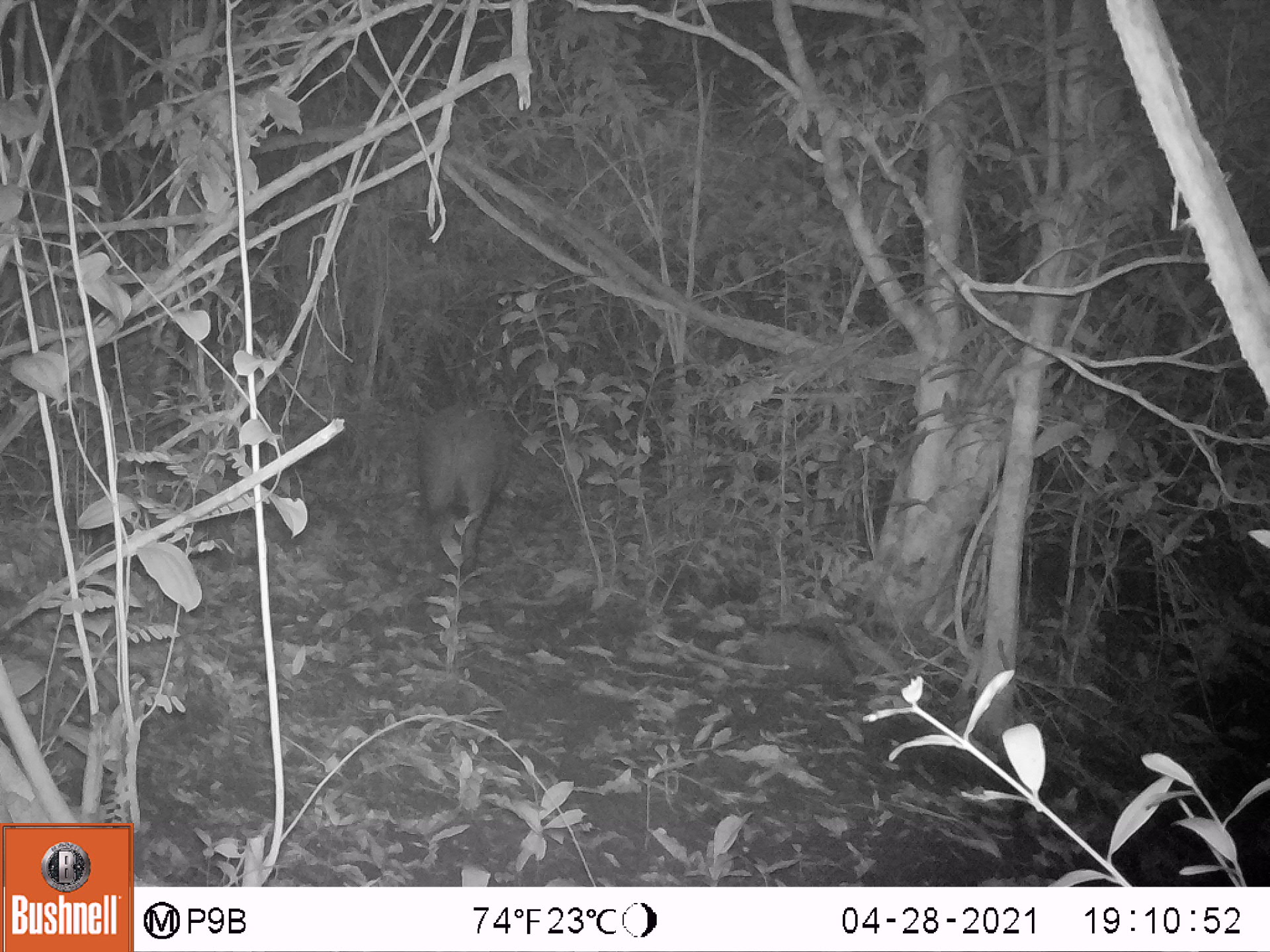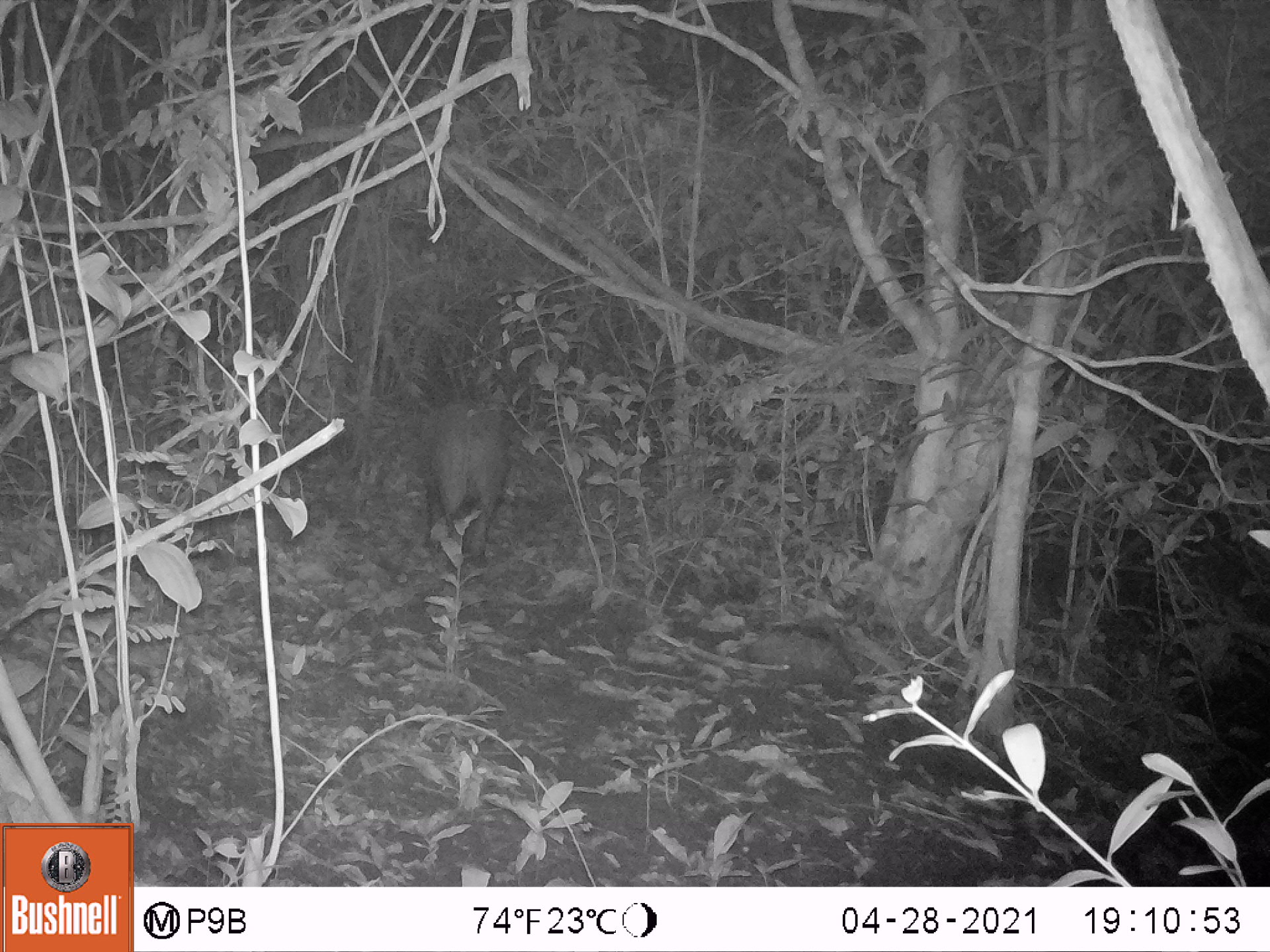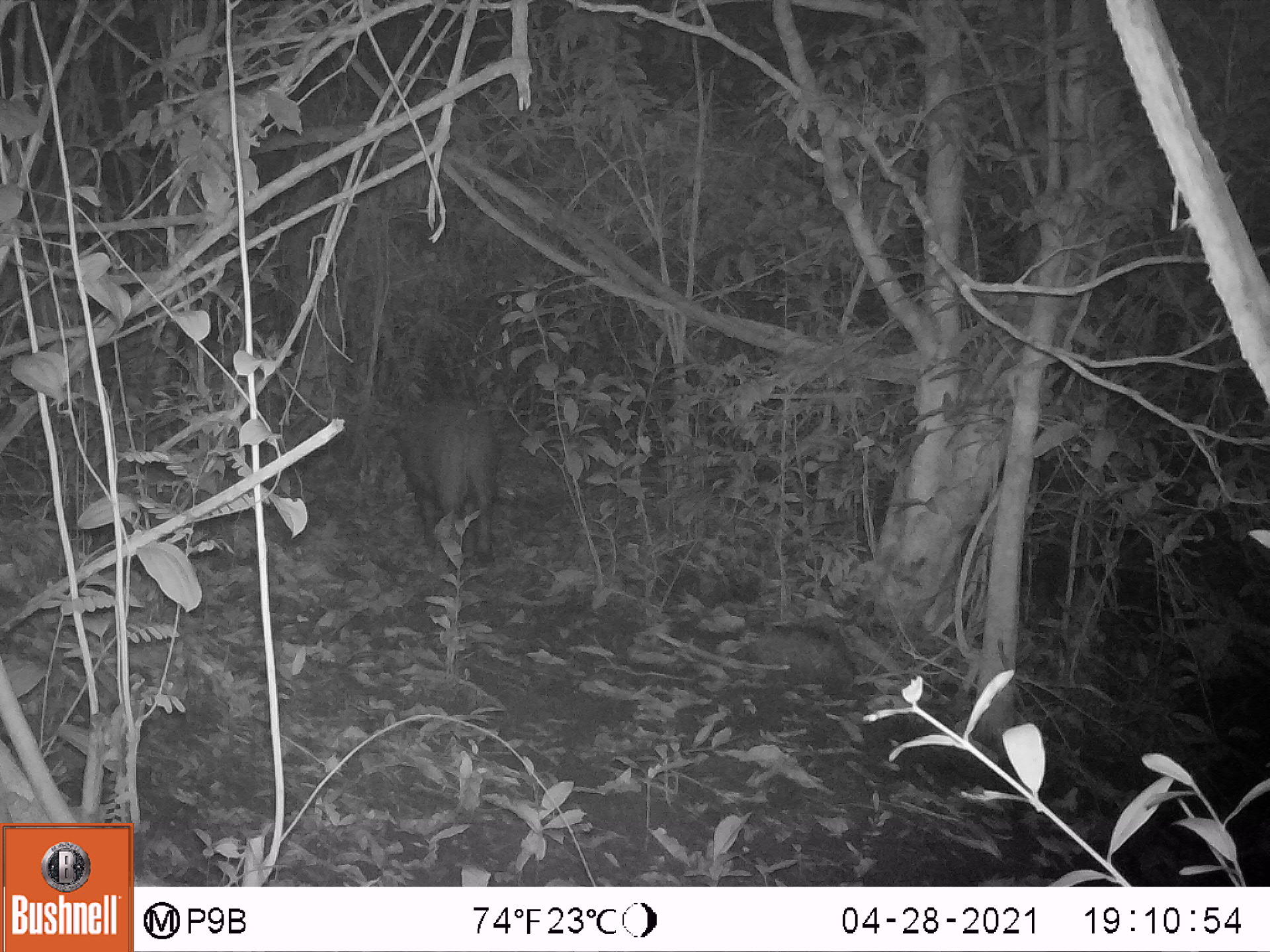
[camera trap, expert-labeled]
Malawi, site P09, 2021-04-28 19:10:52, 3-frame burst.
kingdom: Animalia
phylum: Chordata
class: Mammalia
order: Artiodactyla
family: Suidae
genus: Potamochoerus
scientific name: Potamochoerus larvatus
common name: bushpig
Bushpig (Potamochoerus larvatus), count 1.